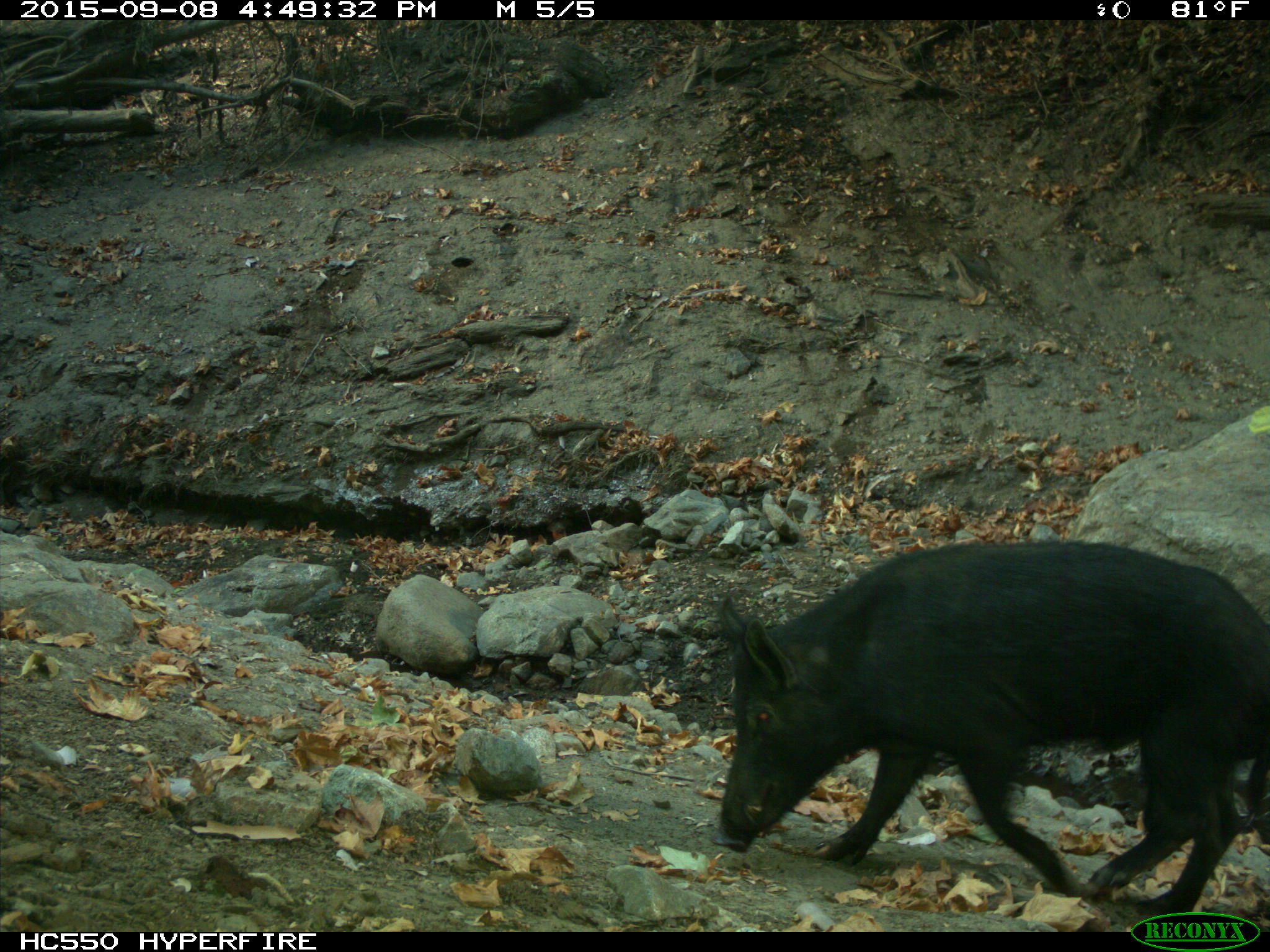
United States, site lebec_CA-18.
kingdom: Animalia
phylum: Chordata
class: Mammalia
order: Artiodactyla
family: Suidae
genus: Sus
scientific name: Sus scrofa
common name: wild boar